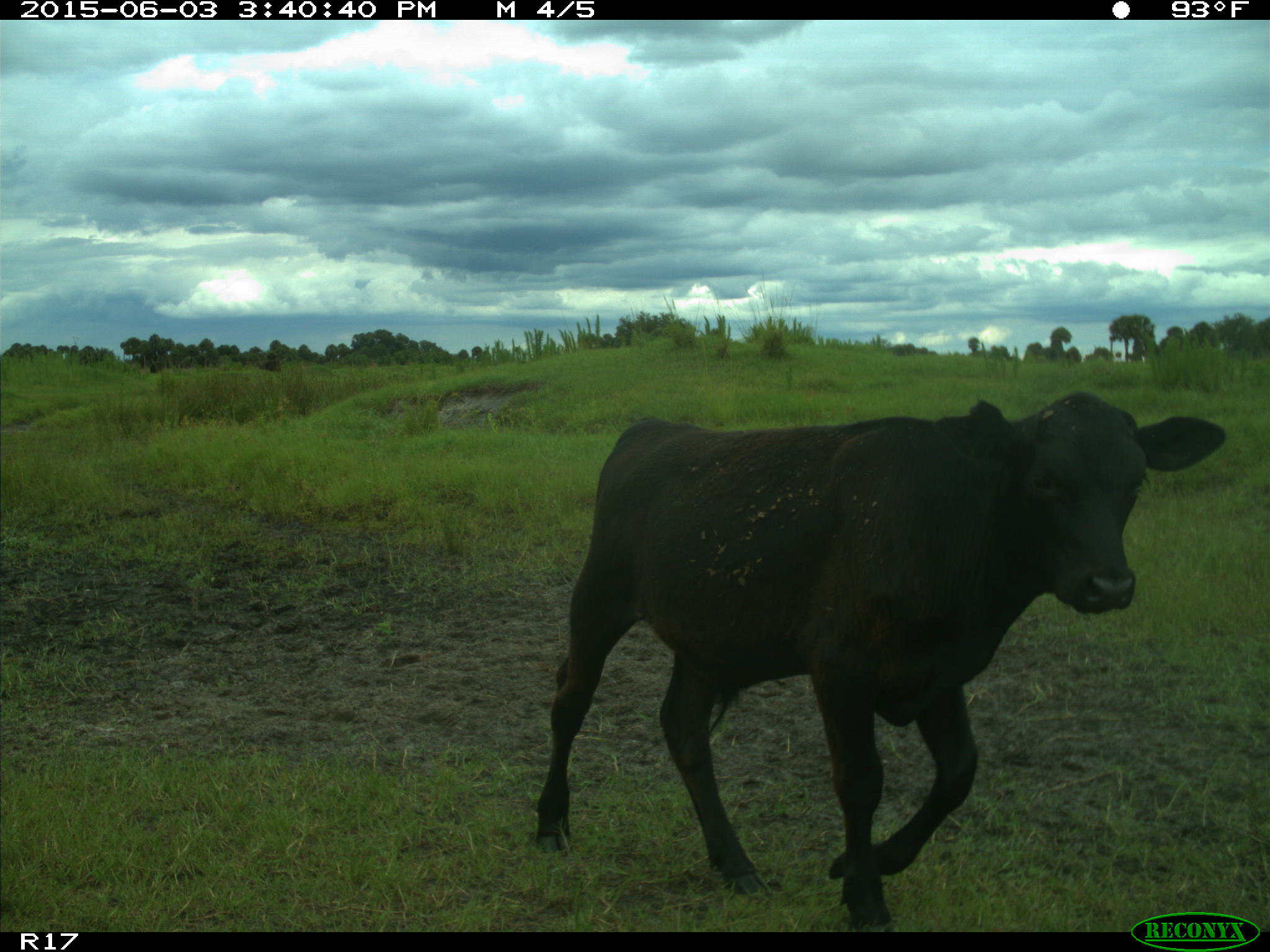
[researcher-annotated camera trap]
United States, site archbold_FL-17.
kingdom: Animalia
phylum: Chordata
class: Mammalia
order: Artiodactyla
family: Bovidae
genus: Bos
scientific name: Bos taurus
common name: domestic cow